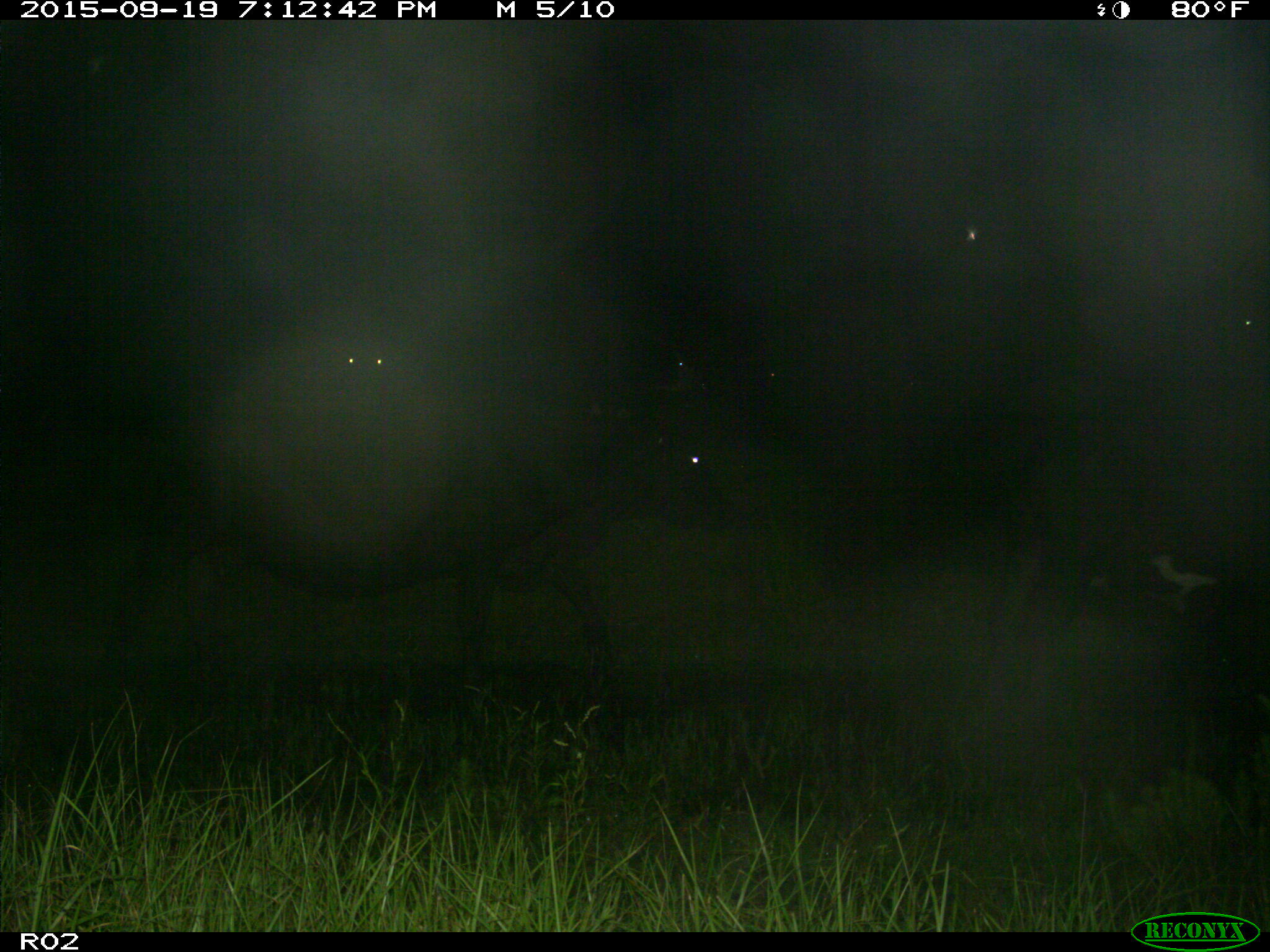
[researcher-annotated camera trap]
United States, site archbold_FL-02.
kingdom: Animalia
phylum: Chordata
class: Mammalia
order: Artiodactyla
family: Bovidae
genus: Bos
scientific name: Bos taurus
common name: domestic cow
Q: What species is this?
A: Bos taurus (domestic cow).